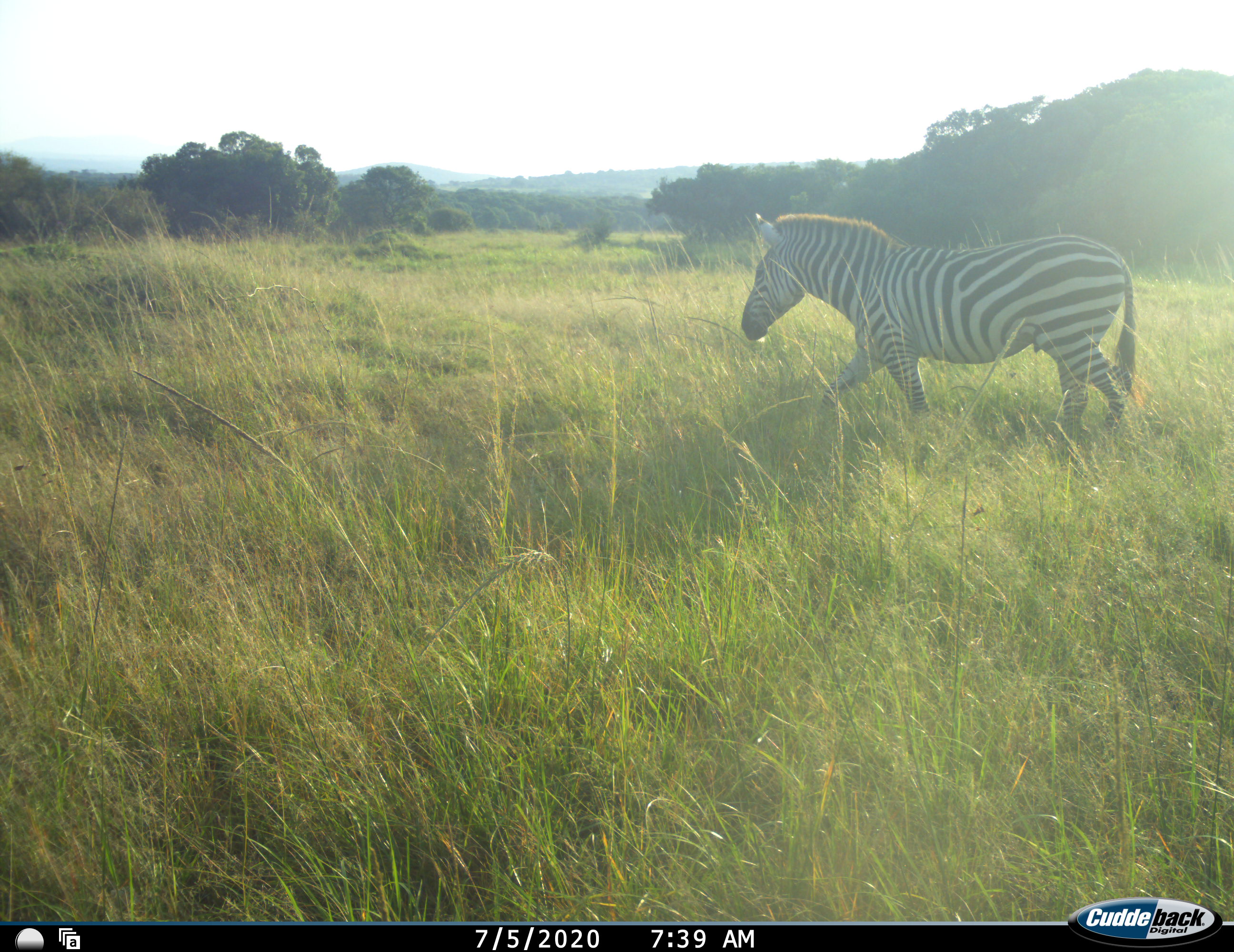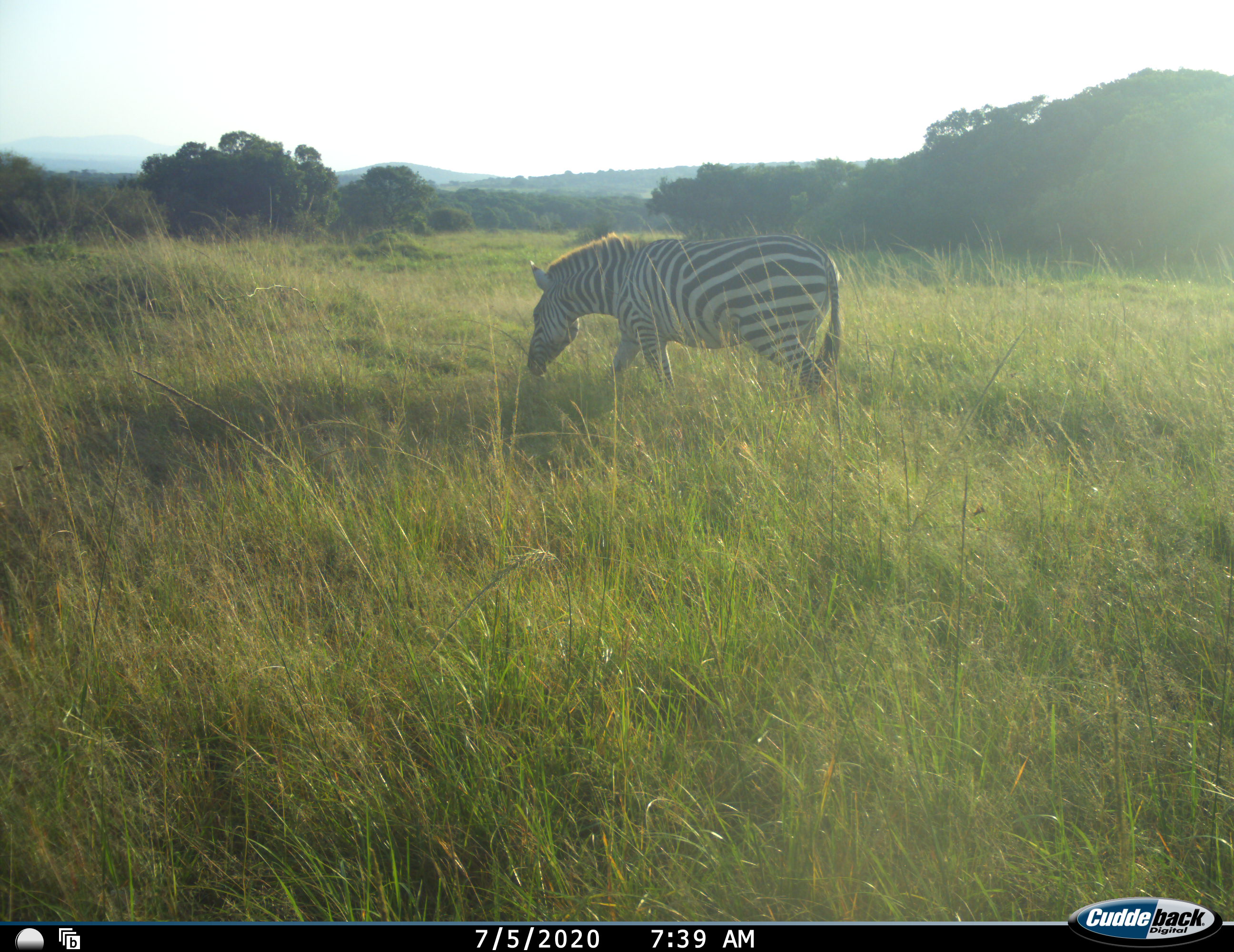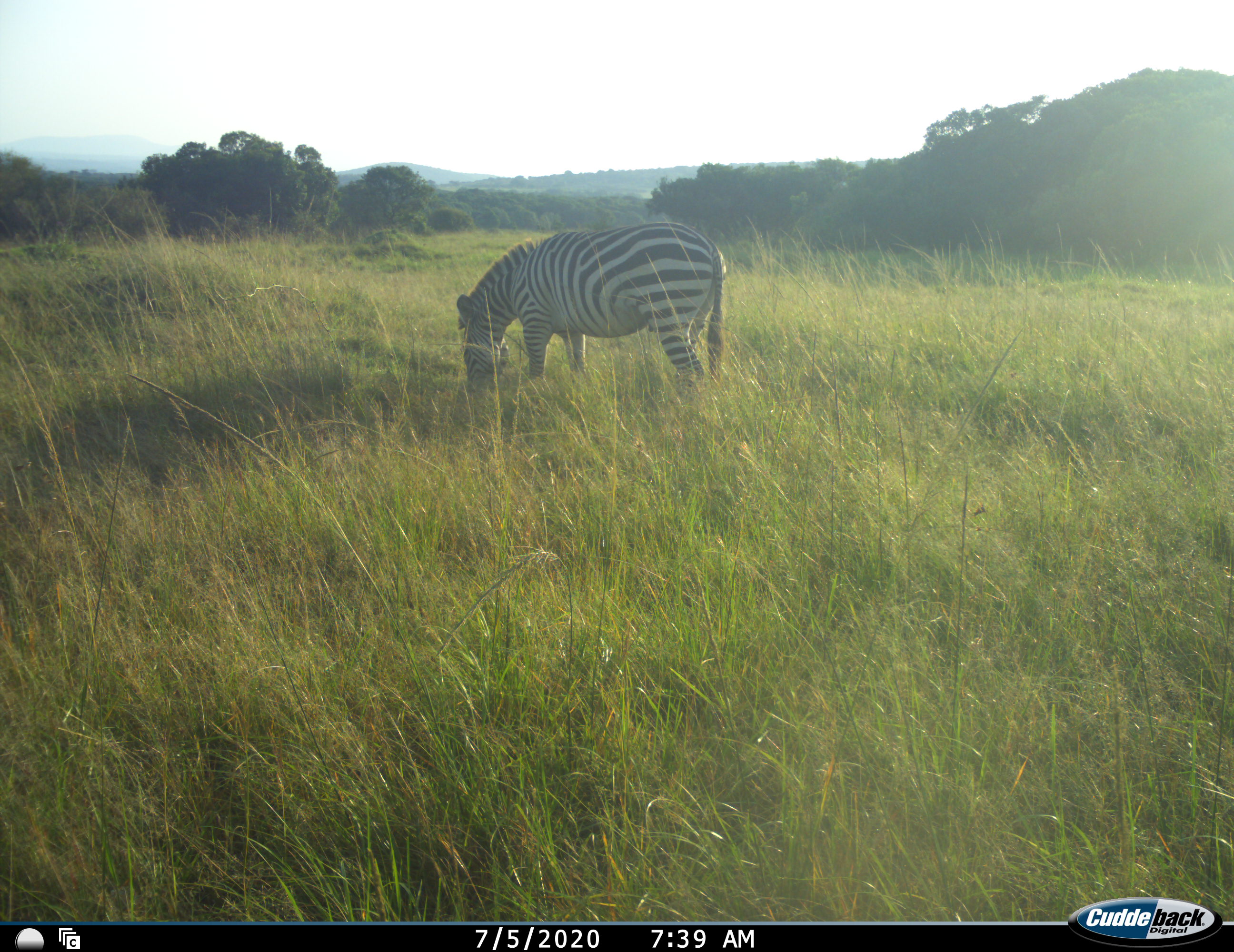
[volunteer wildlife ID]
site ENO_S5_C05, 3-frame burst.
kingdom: Animalia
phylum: Chordata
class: Mammalia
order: Perissodactyla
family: Equidae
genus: Equus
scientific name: Equus quagga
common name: plains zebra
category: zebraplains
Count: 1.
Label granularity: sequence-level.